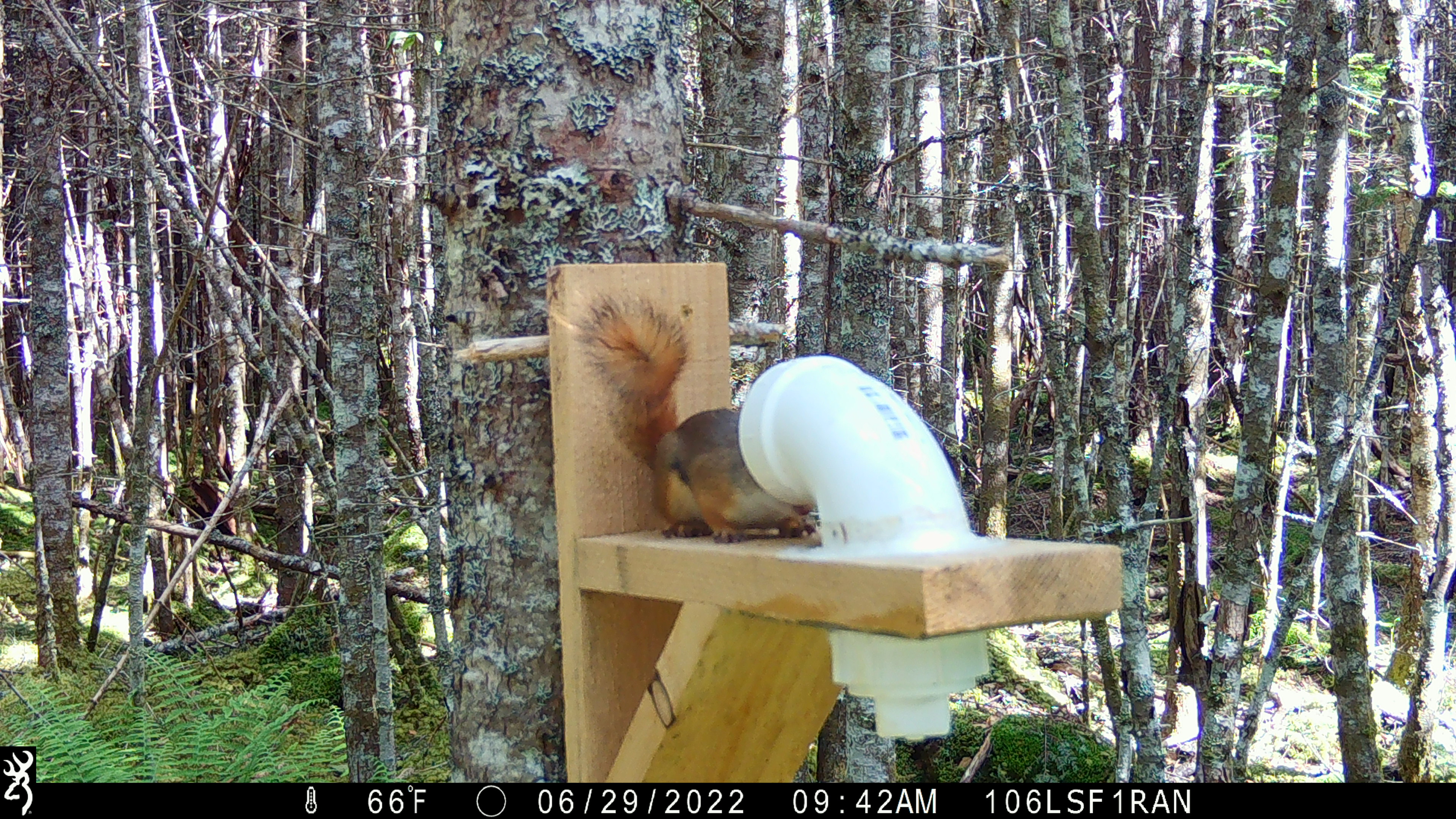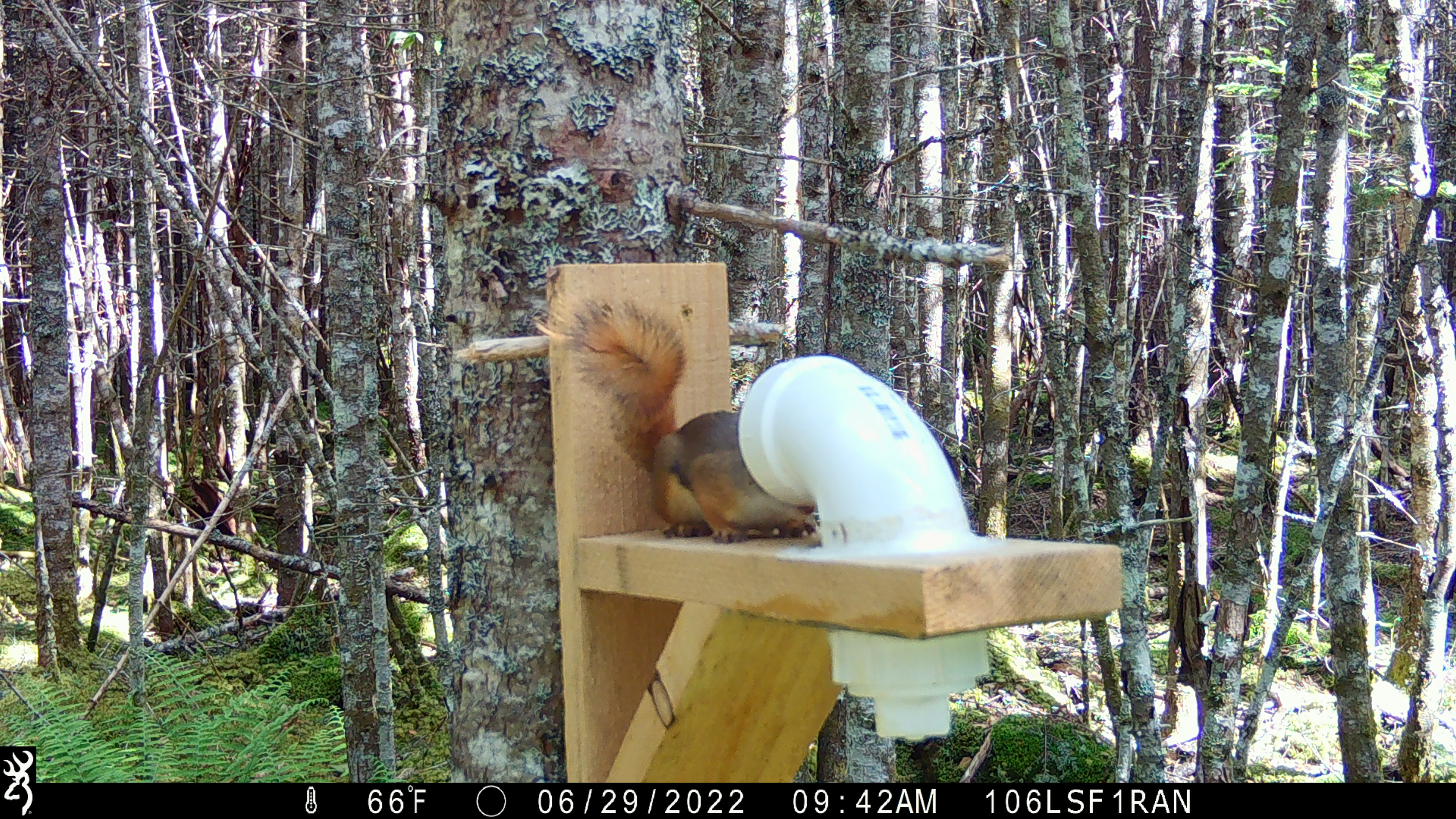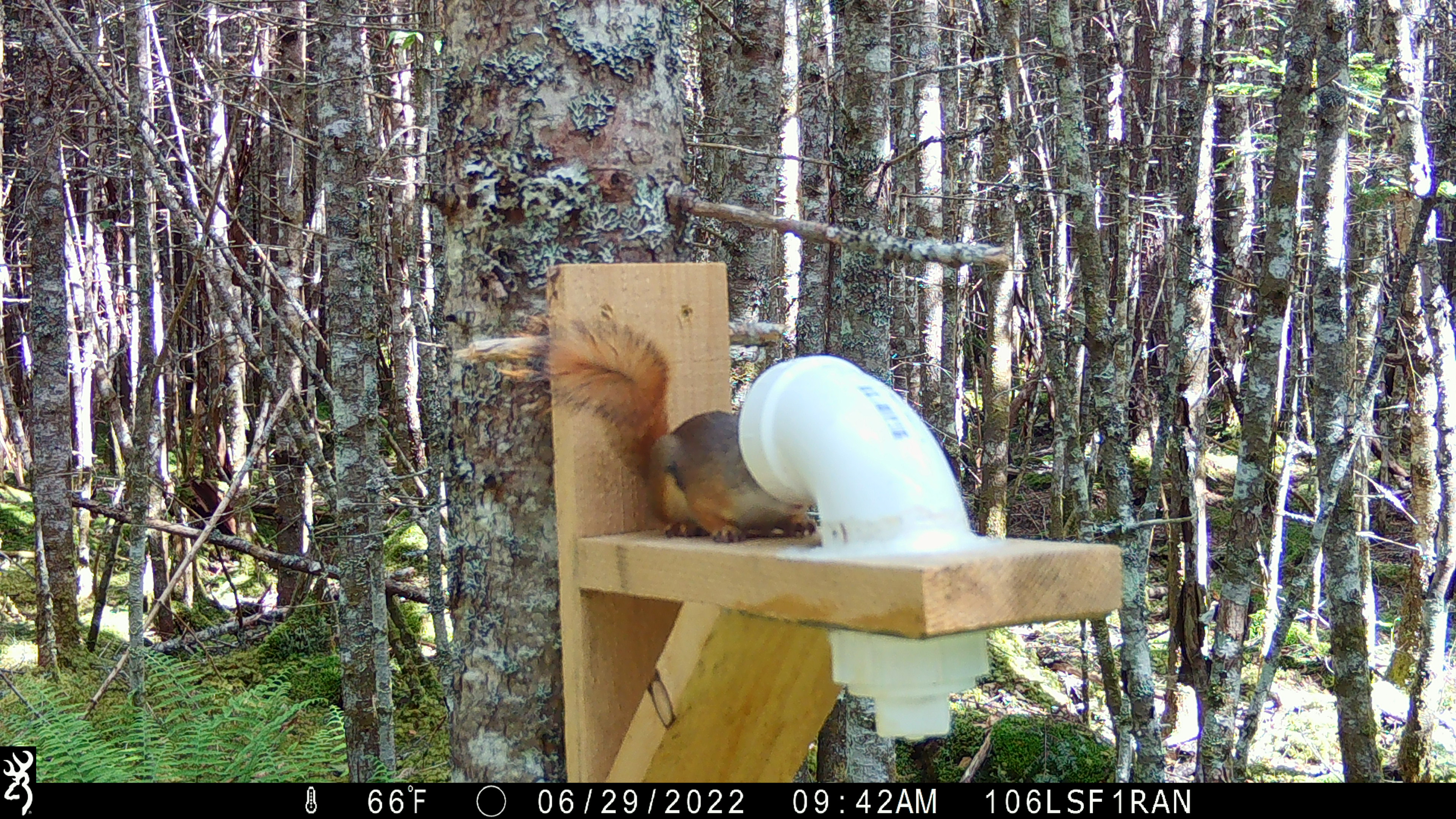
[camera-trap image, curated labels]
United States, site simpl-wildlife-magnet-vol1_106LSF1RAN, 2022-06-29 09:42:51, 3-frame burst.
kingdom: Animalia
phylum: Chordata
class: Mammalia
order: Rodentia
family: Sciuridae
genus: Tamiasciurus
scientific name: Tamiasciurus hudsonicus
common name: red squirrel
Red squirrel (Tamiasciurus hudsonicus).